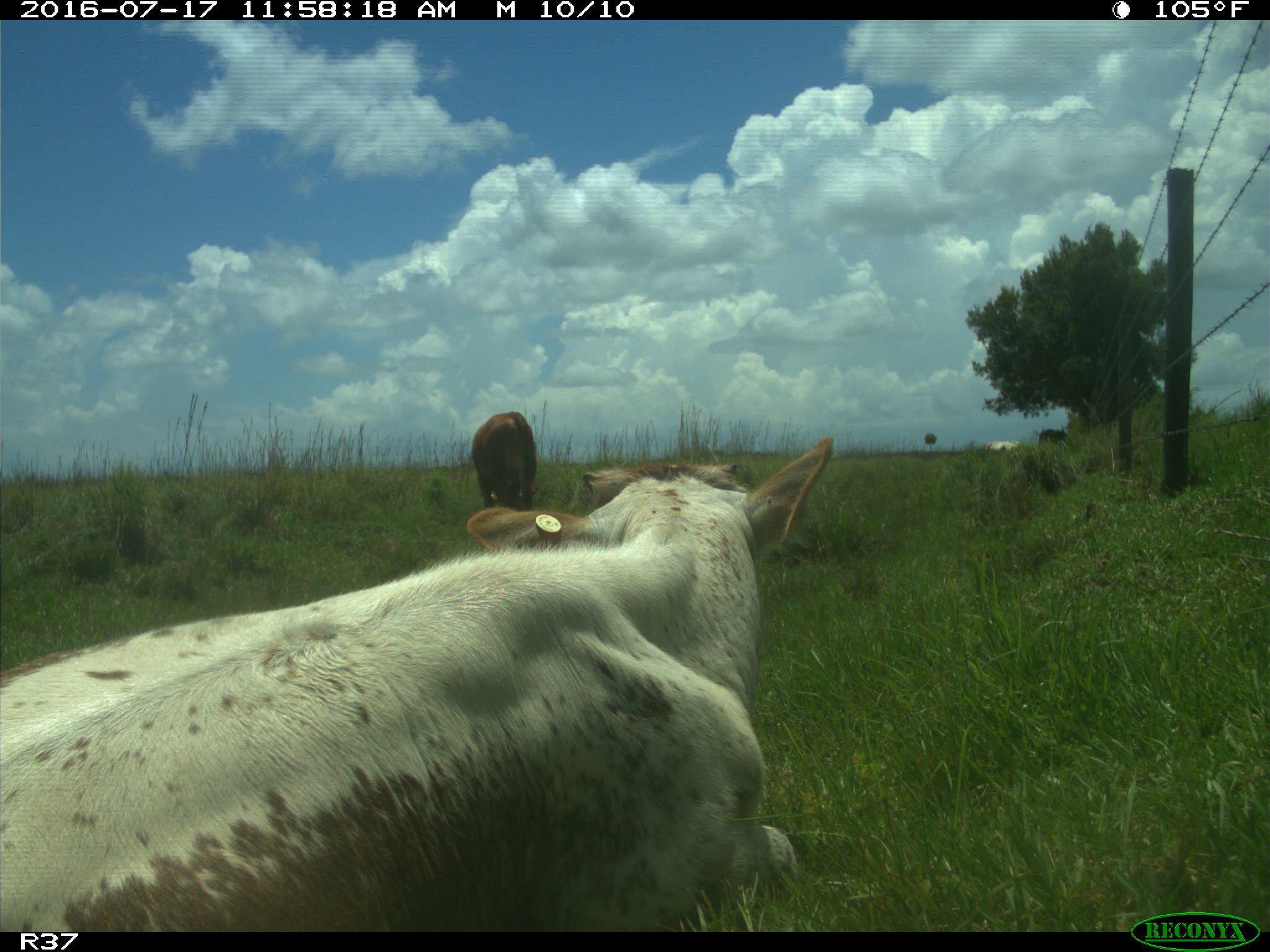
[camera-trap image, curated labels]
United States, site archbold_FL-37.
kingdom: Animalia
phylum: Chordata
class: Mammalia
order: Artiodactyla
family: Bovidae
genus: Bos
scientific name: Bos taurus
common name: domestic cow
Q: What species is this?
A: Bos taurus (domestic cow).